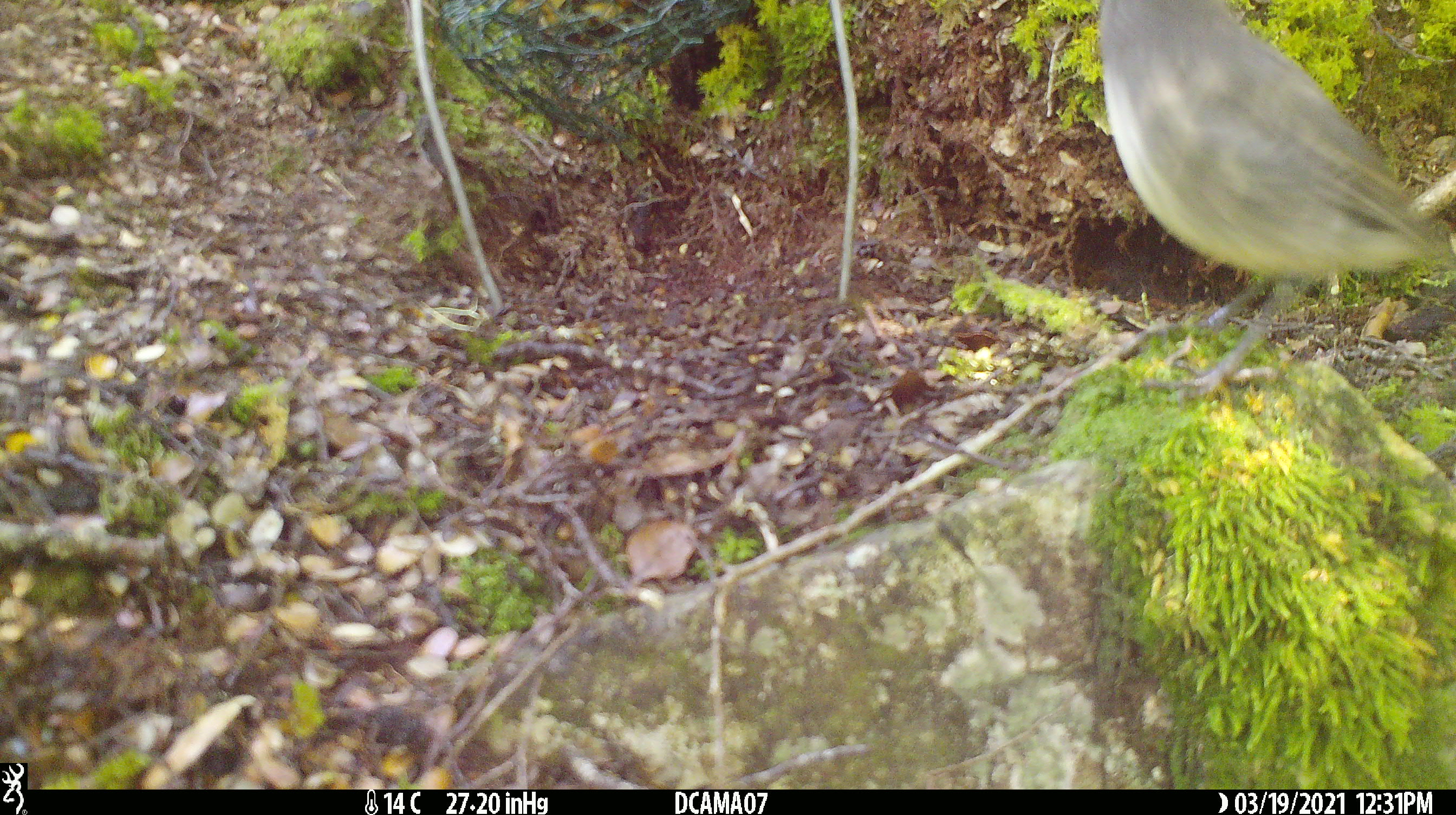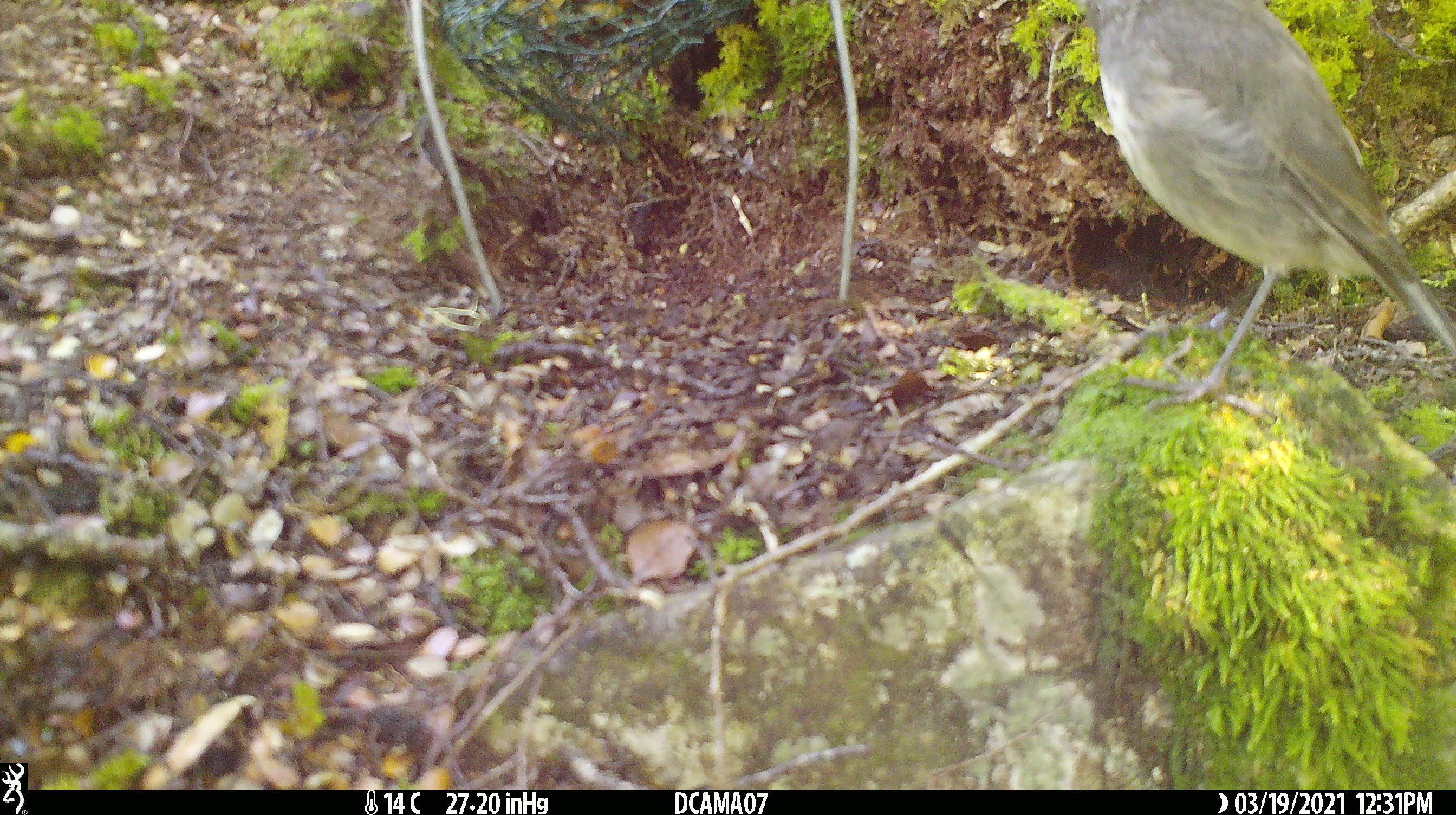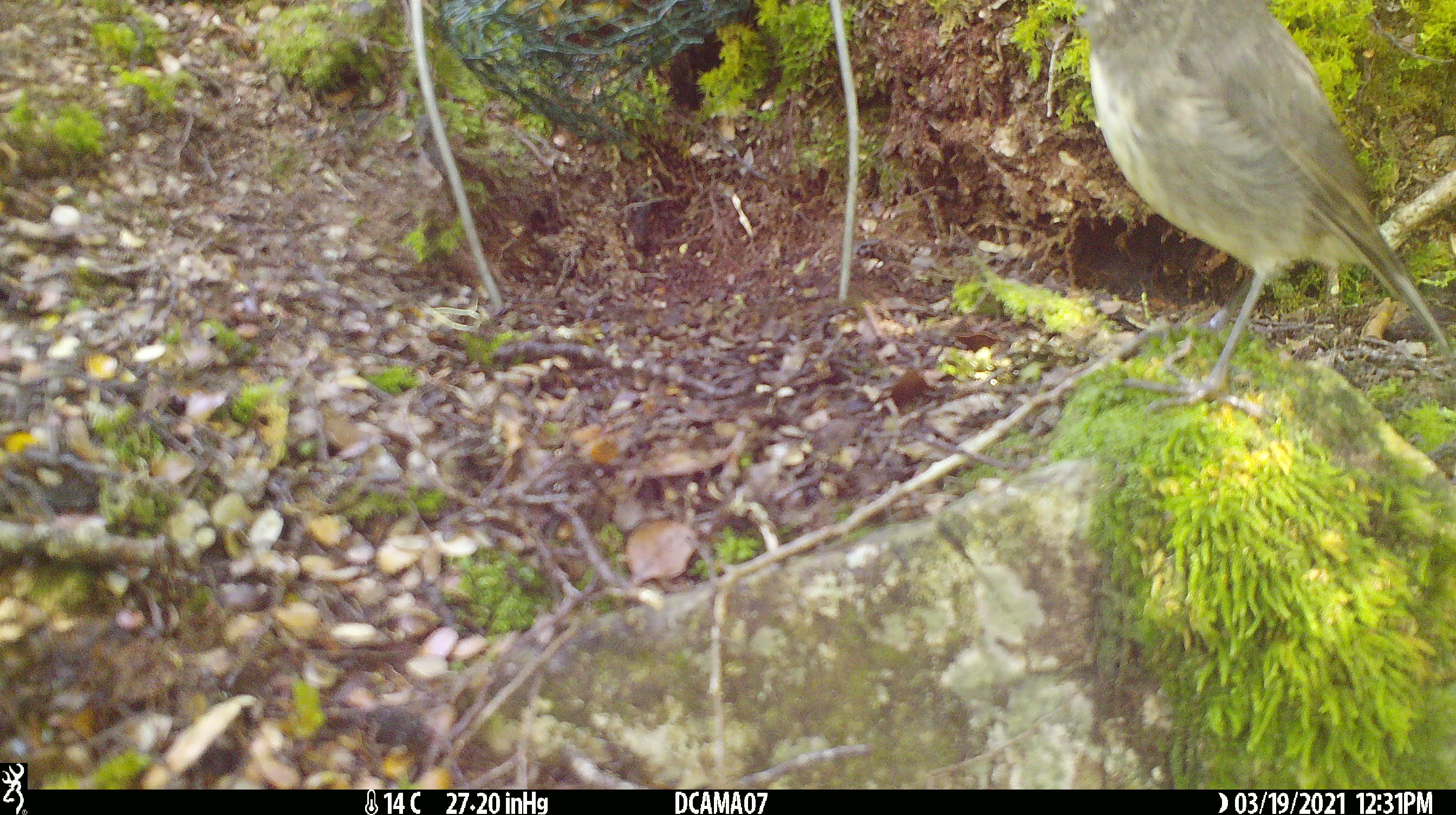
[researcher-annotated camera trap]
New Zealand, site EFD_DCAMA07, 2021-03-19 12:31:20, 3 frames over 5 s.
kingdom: Animalia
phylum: Chordata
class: Aves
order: Passeriformes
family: Petroicidae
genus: Petroica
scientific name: Petroica australis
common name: new zealand robin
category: robin